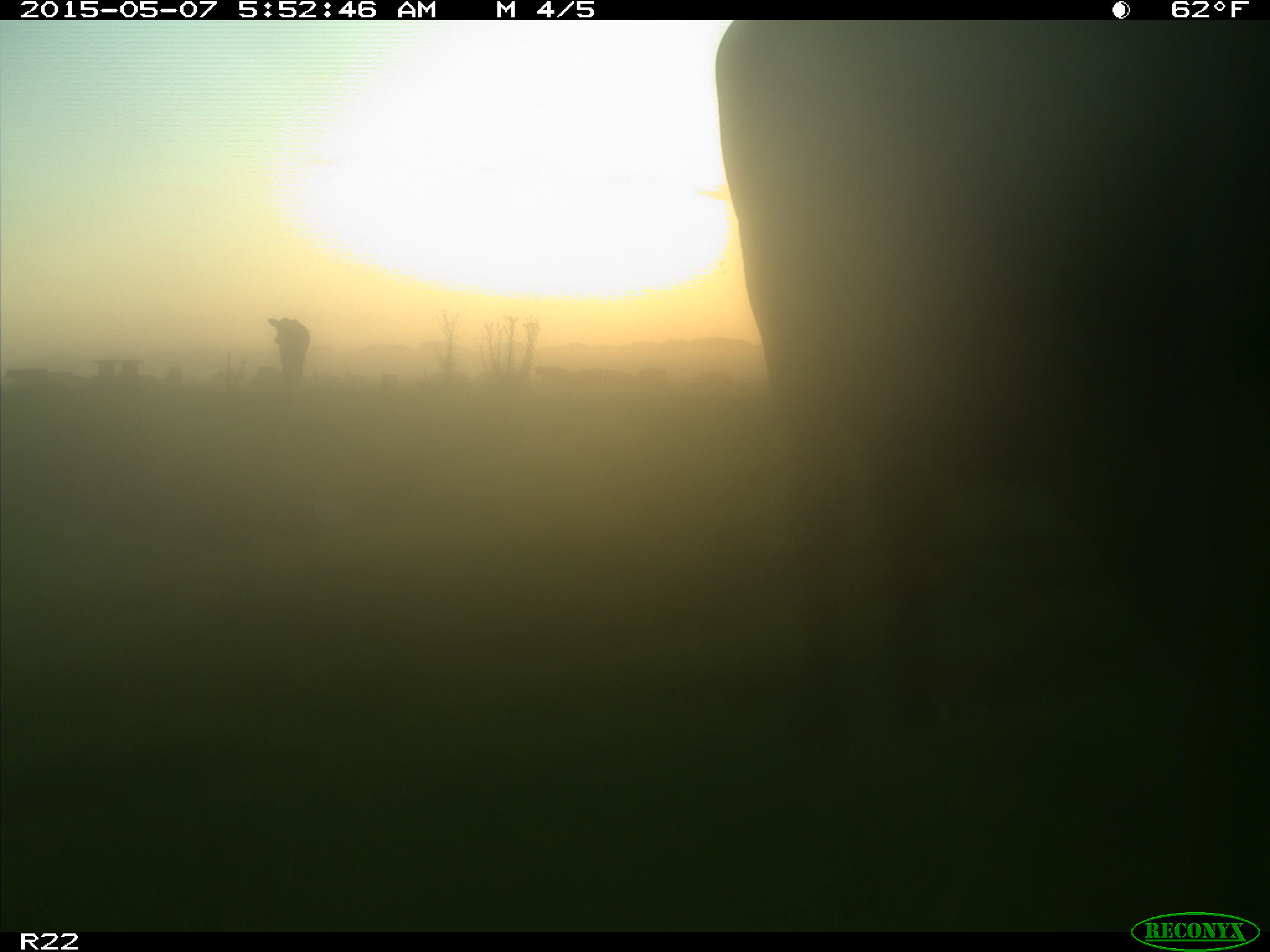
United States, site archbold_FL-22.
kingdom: Animalia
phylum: Chordata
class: Mammalia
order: Artiodactyla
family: Bovidae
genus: Bos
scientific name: Bos taurus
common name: domestic cow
Bos taurus (domestic cow).